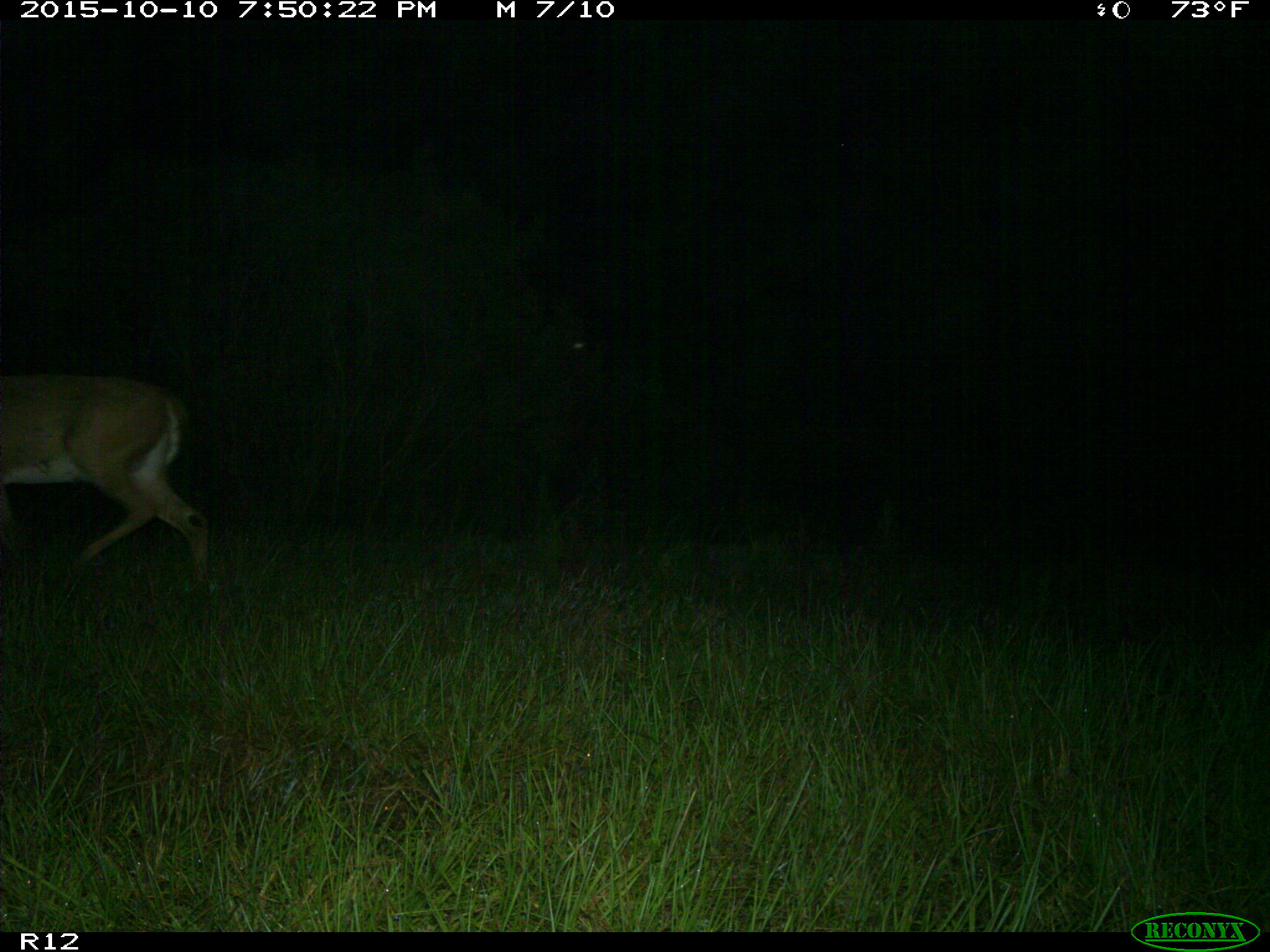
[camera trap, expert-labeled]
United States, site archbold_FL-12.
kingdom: Animalia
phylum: Chordata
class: Mammalia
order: Artiodactyla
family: Cervidae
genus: Odocoileus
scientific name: Odocoileus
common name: deer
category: unidentified deer